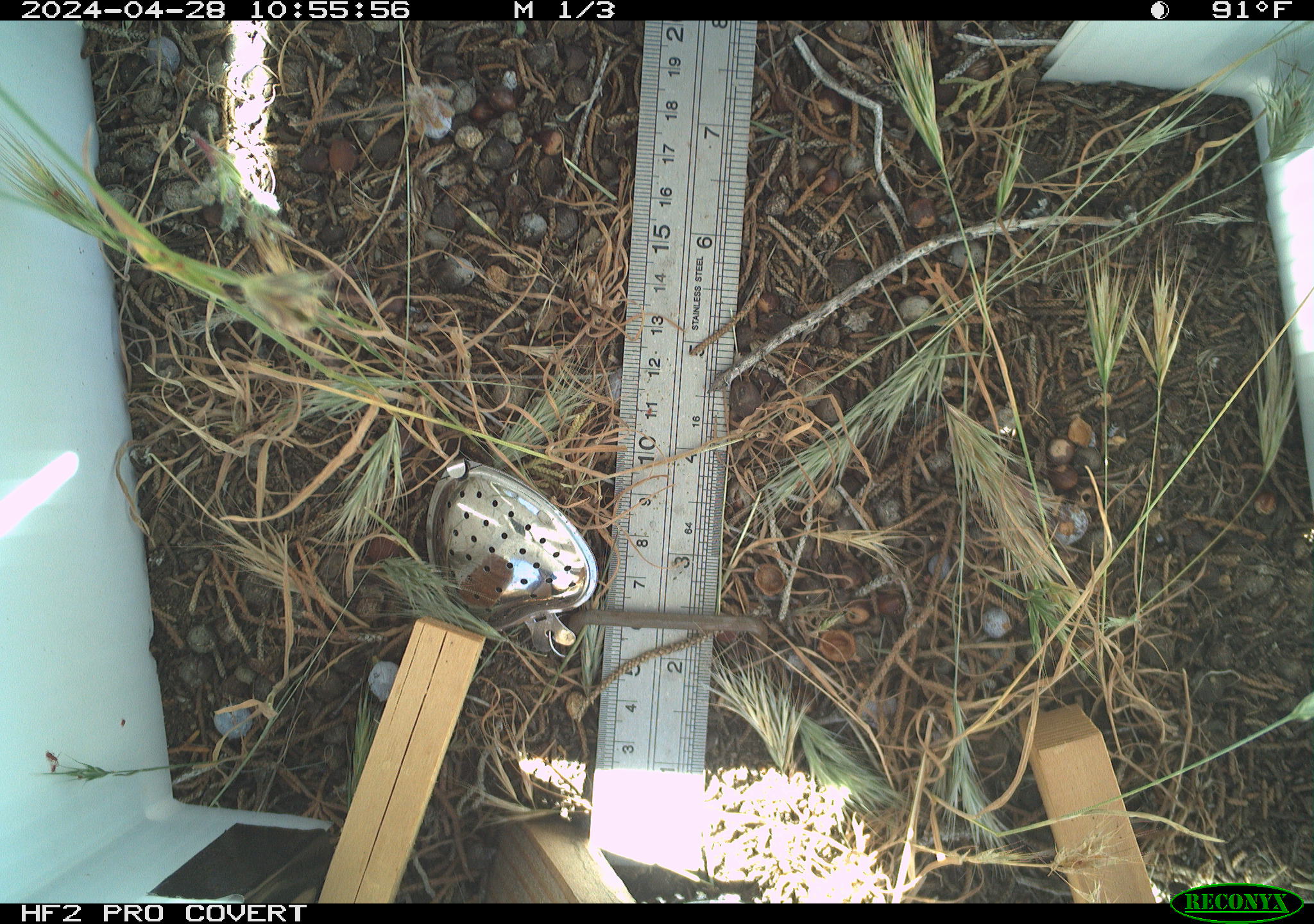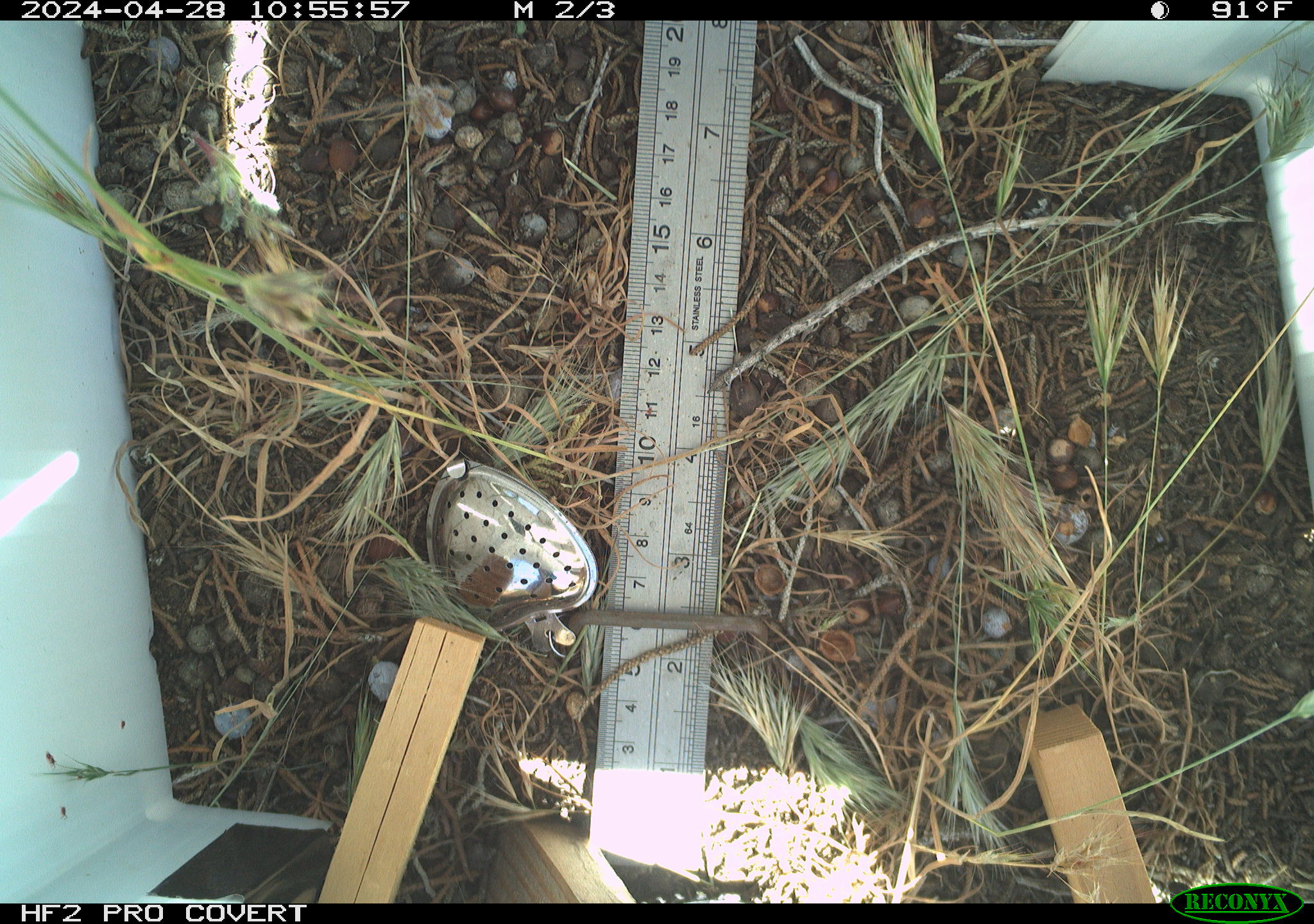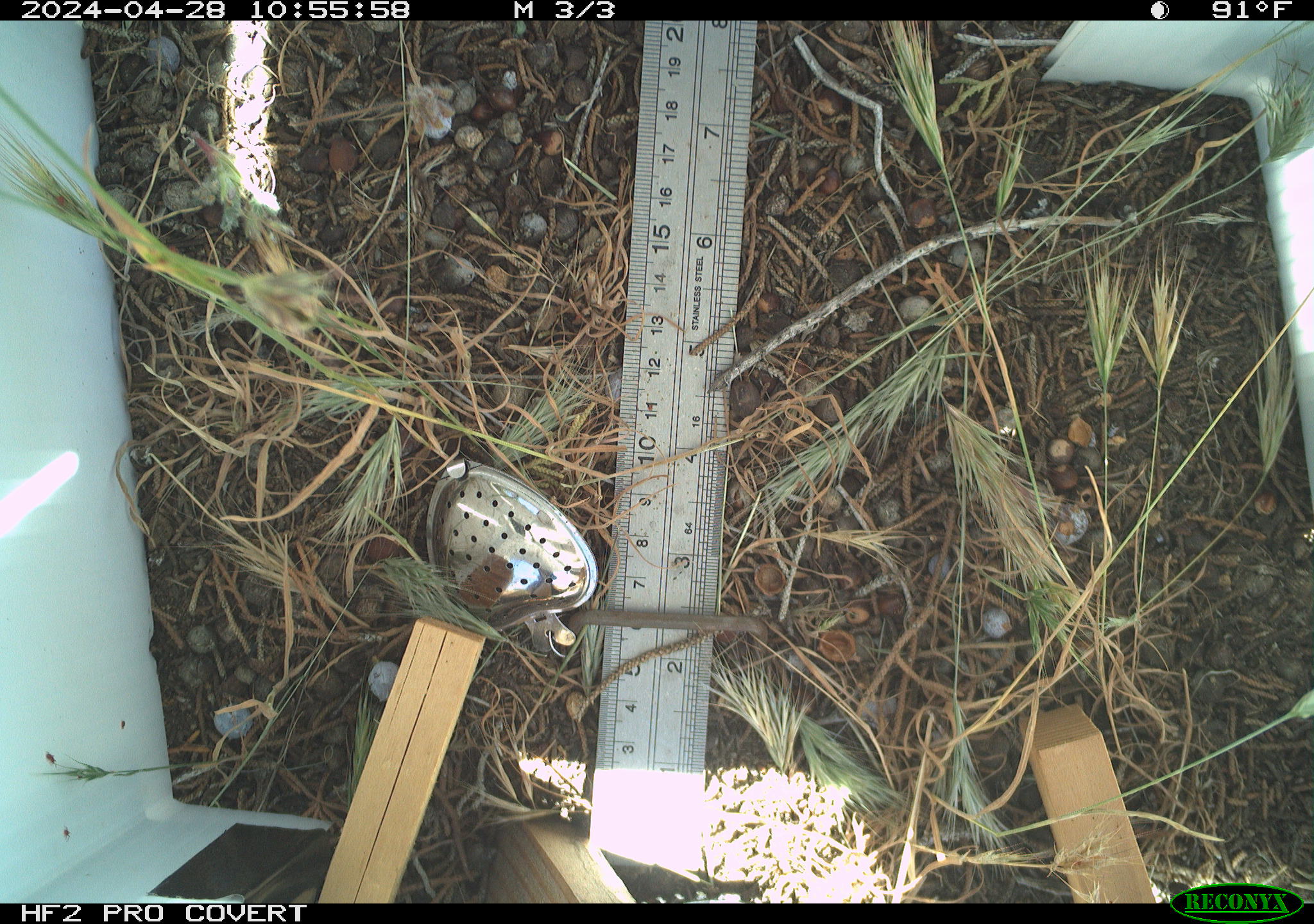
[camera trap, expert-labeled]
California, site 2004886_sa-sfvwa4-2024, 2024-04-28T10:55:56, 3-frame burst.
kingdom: Animalia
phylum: Arthropoda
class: Insecta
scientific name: Insecta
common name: insect